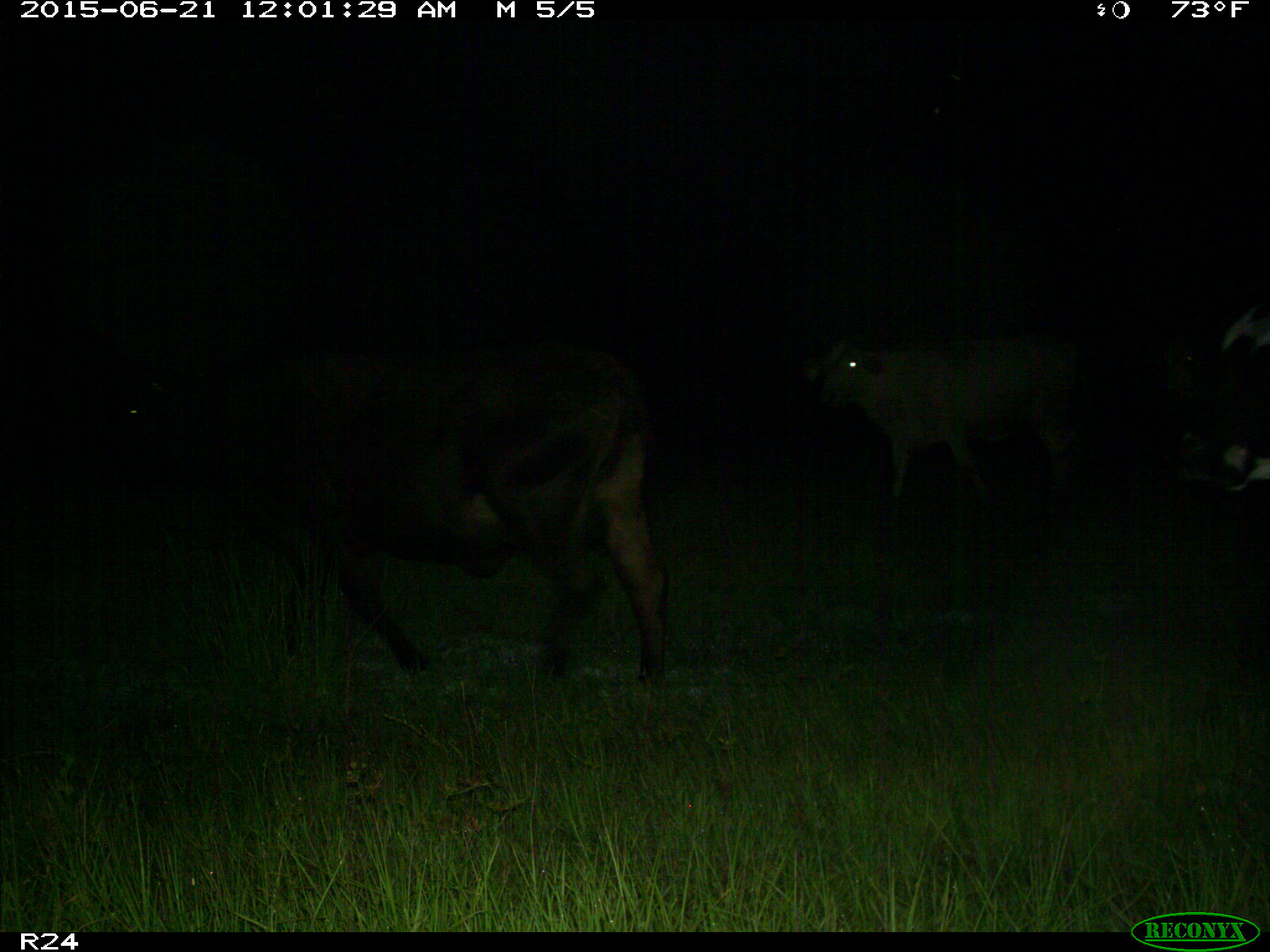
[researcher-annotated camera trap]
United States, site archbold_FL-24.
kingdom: Animalia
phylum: Chordata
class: Mammalia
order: Artiodactyla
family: Bovidae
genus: Bos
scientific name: Bos taurus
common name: domestic cow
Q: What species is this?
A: Bos taurus (domestic cow).